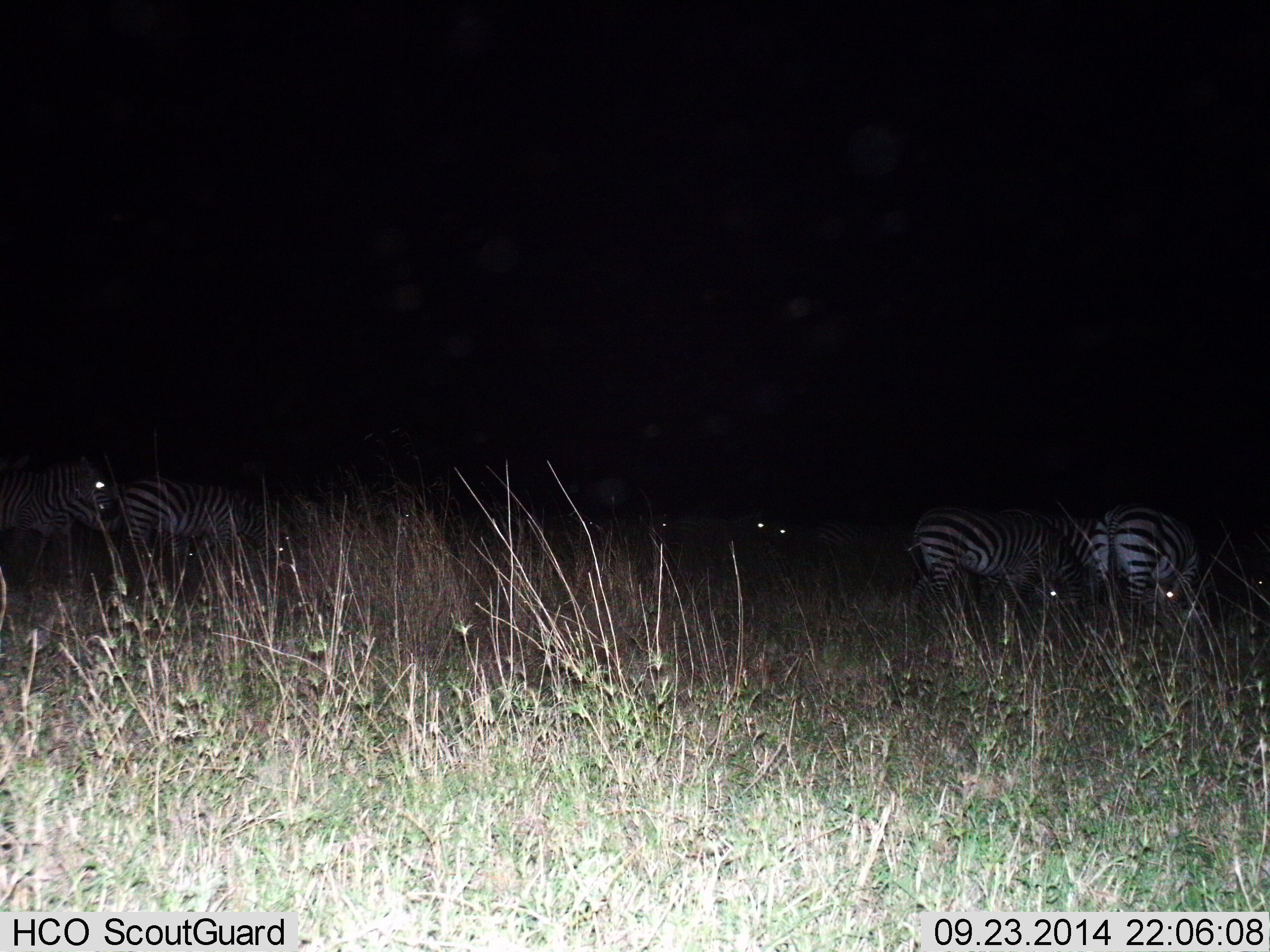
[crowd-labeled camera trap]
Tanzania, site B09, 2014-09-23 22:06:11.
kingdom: Animalia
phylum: Chordata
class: Mammalia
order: Perissodactyla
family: Equidae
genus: Equus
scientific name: Equus quagga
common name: plains zebra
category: zebra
Zebra (plains zebra) (Equus quagga), count 8. Behavior (volunteer vote fractions): standing 30%, resting 0%, moving 10%, interacting 0%. Young present (vote fraction): 0%. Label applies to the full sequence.